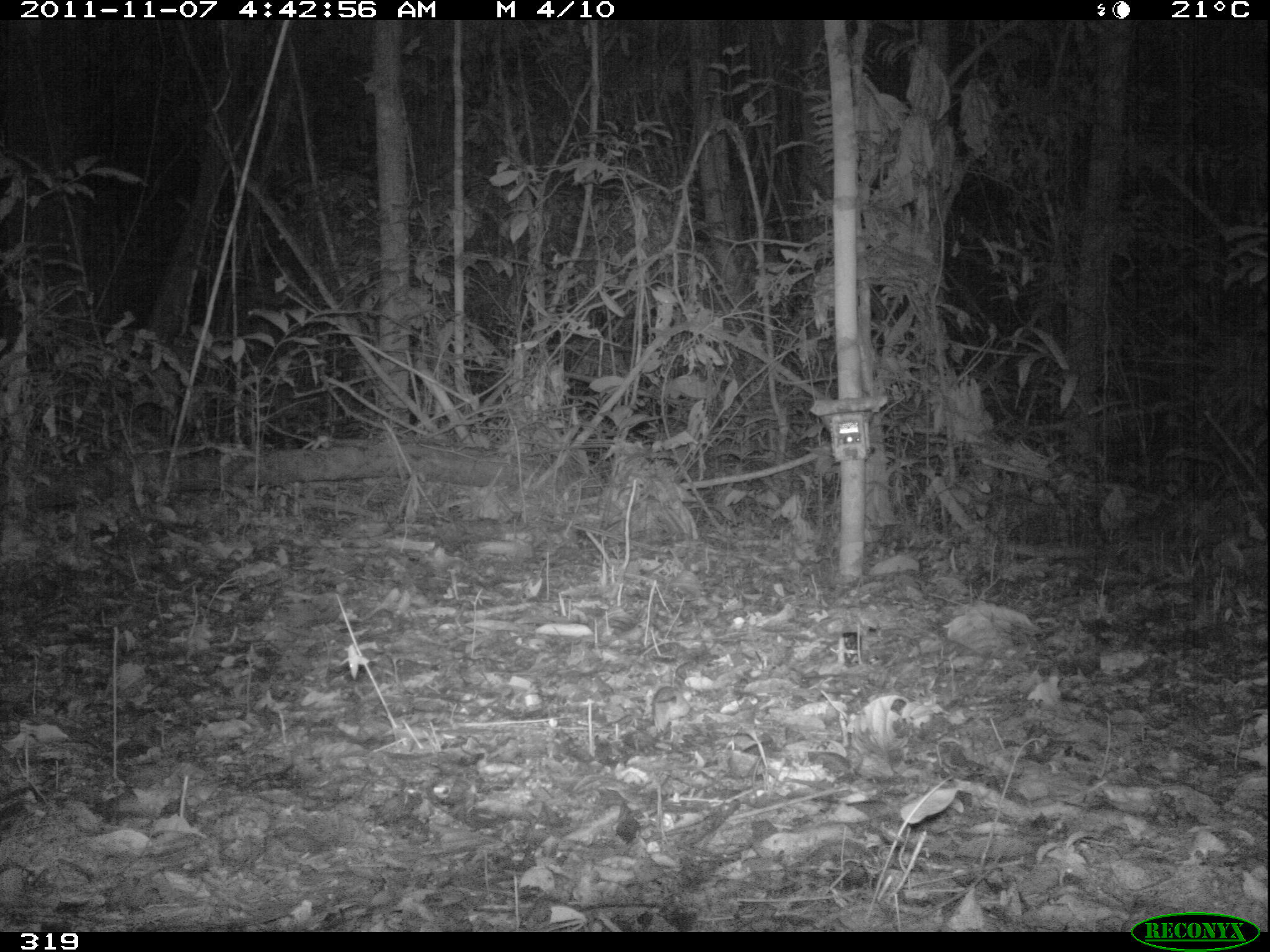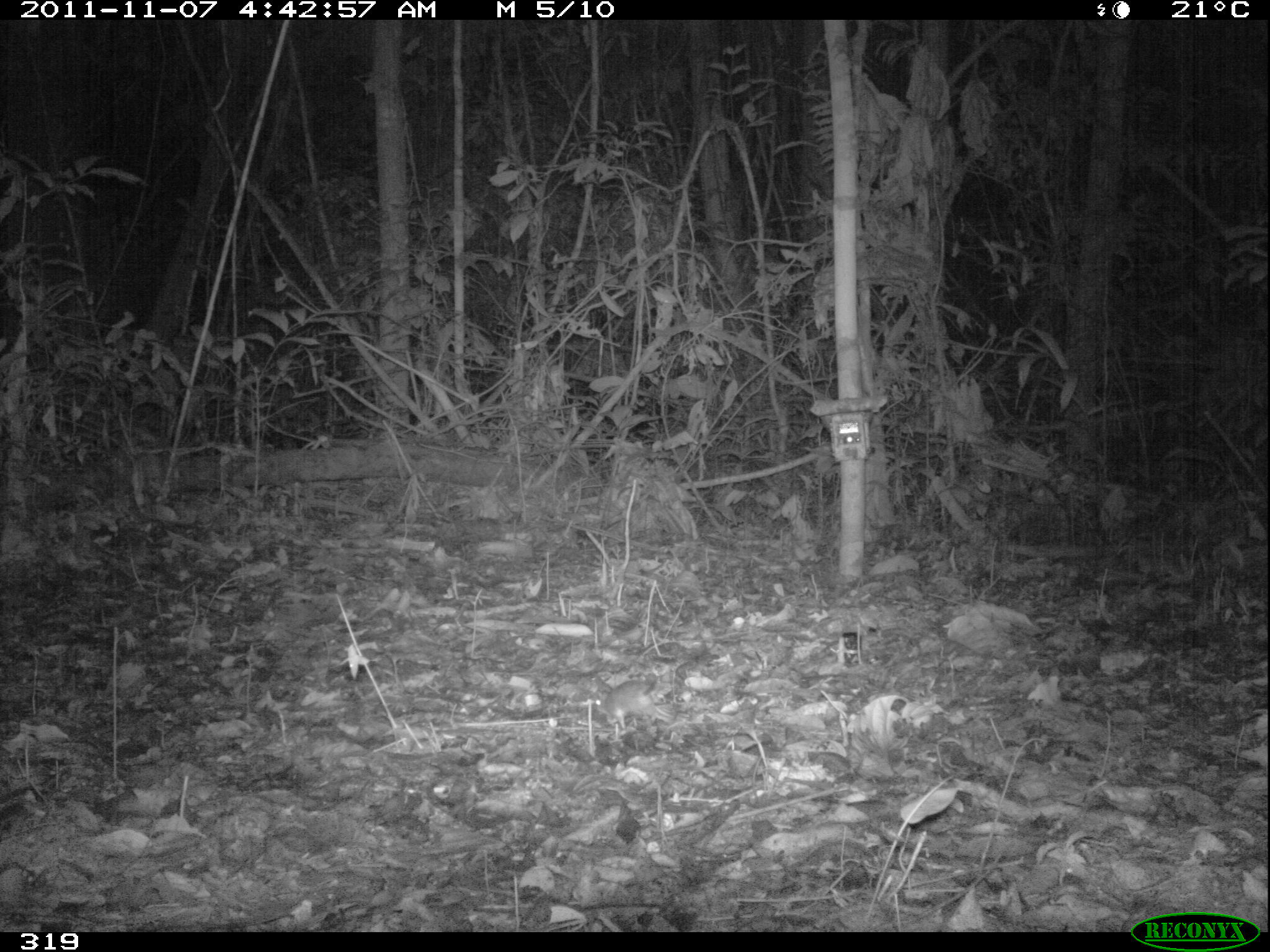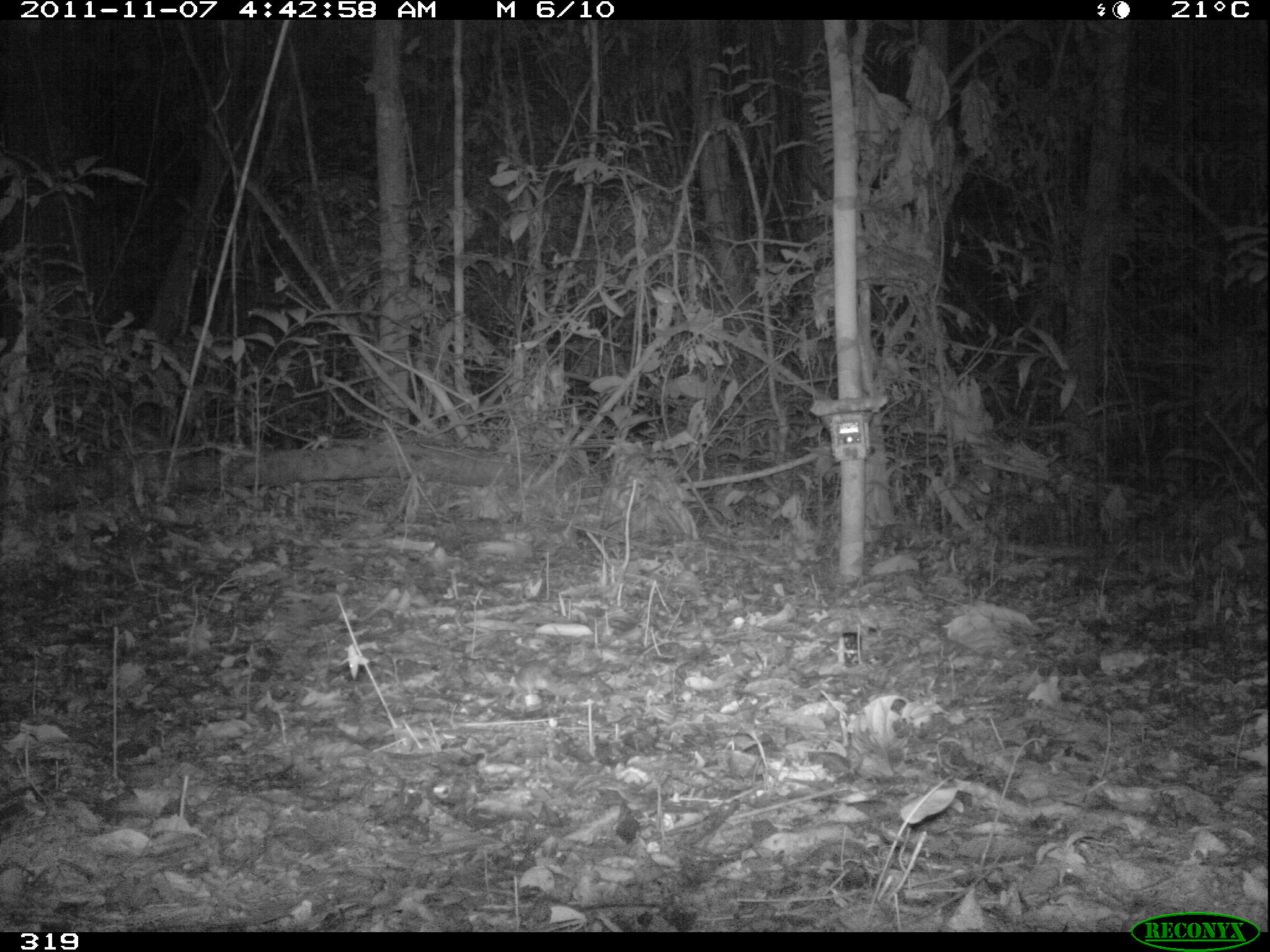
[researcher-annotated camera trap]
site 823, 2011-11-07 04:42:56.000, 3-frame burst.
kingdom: Animalia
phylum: Chordata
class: Mammalia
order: Rodentia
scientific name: Rodentia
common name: rodents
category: unknown rodent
Unknown rodent (rodents) (Rodentia).